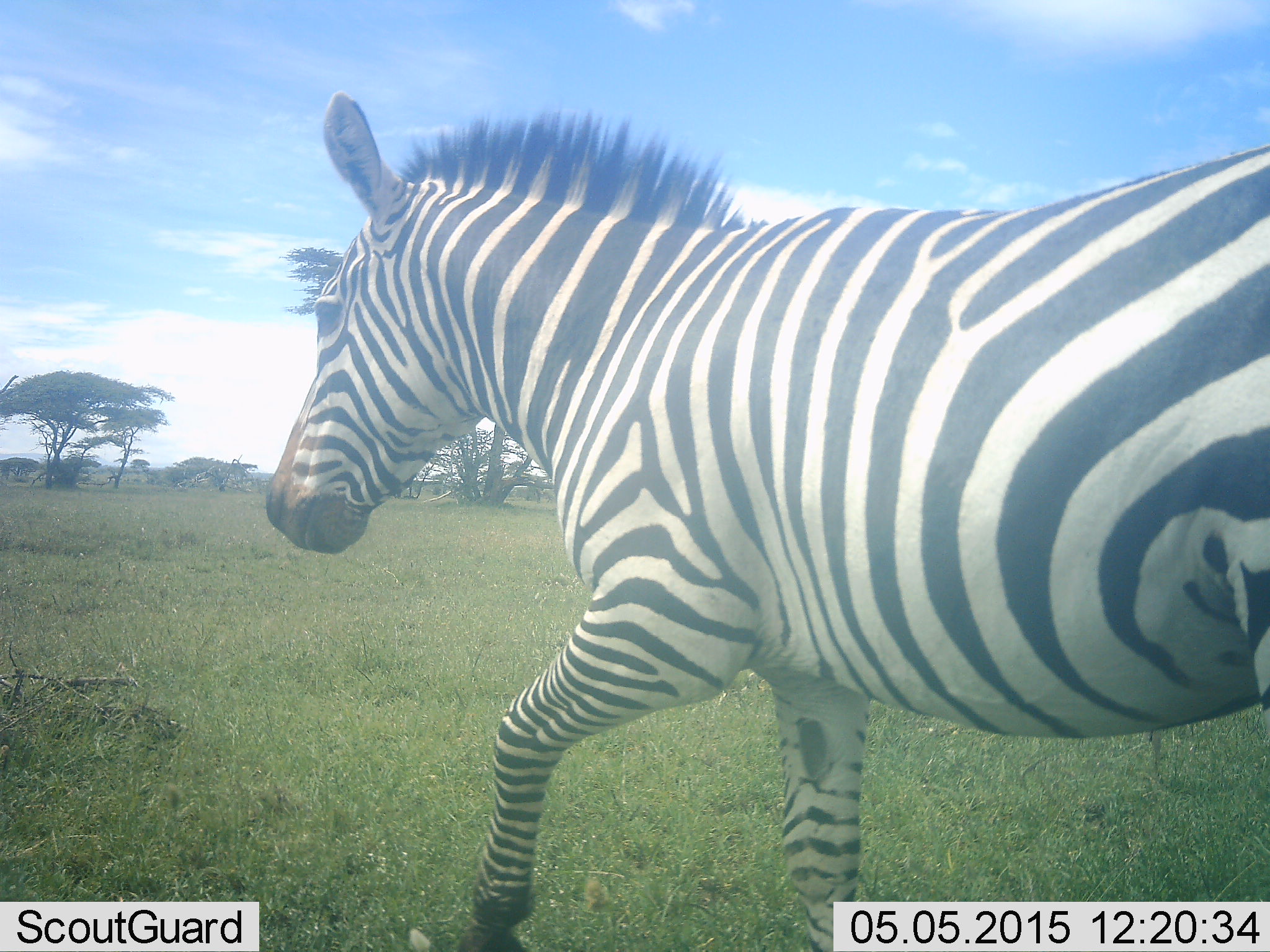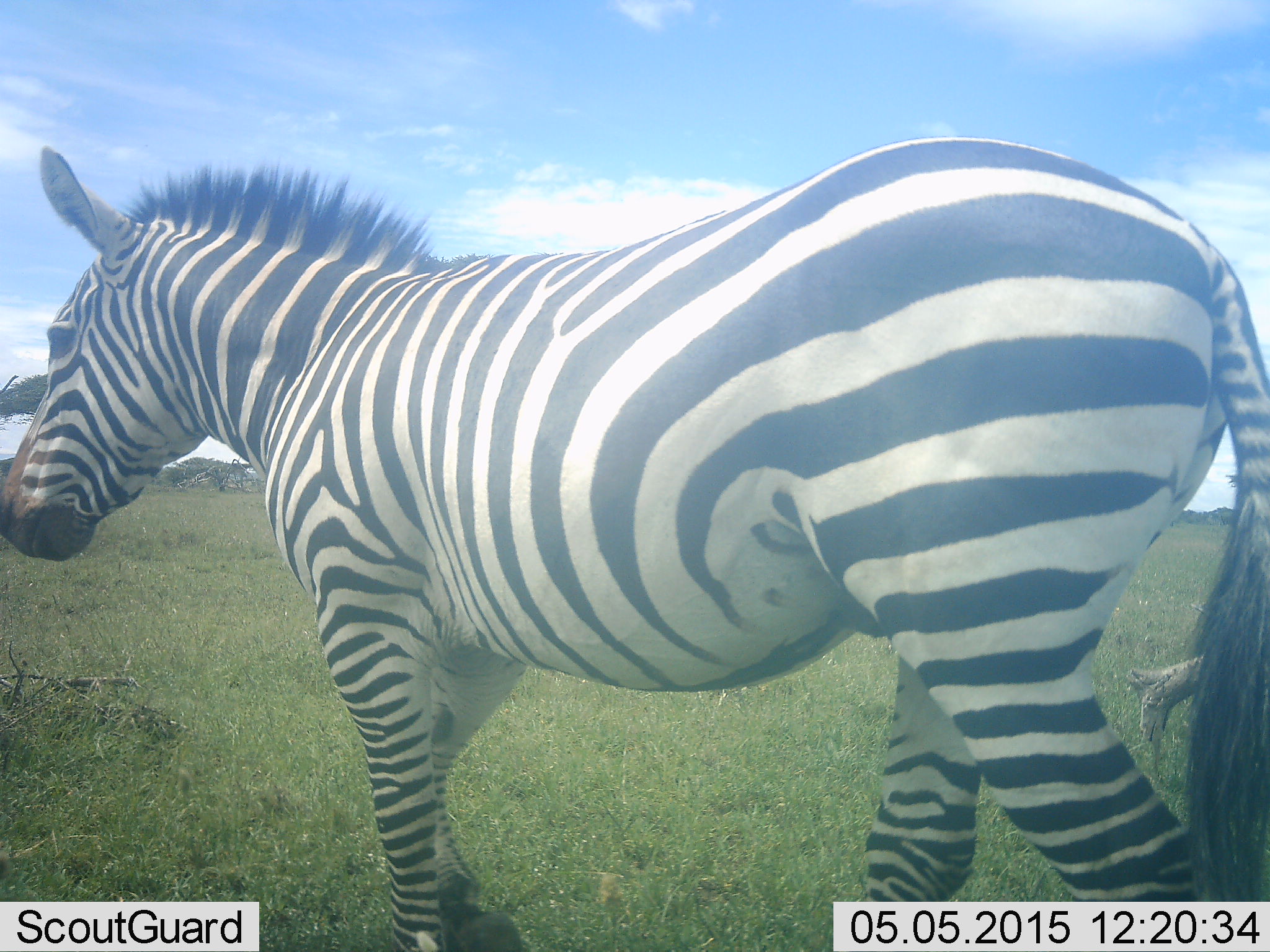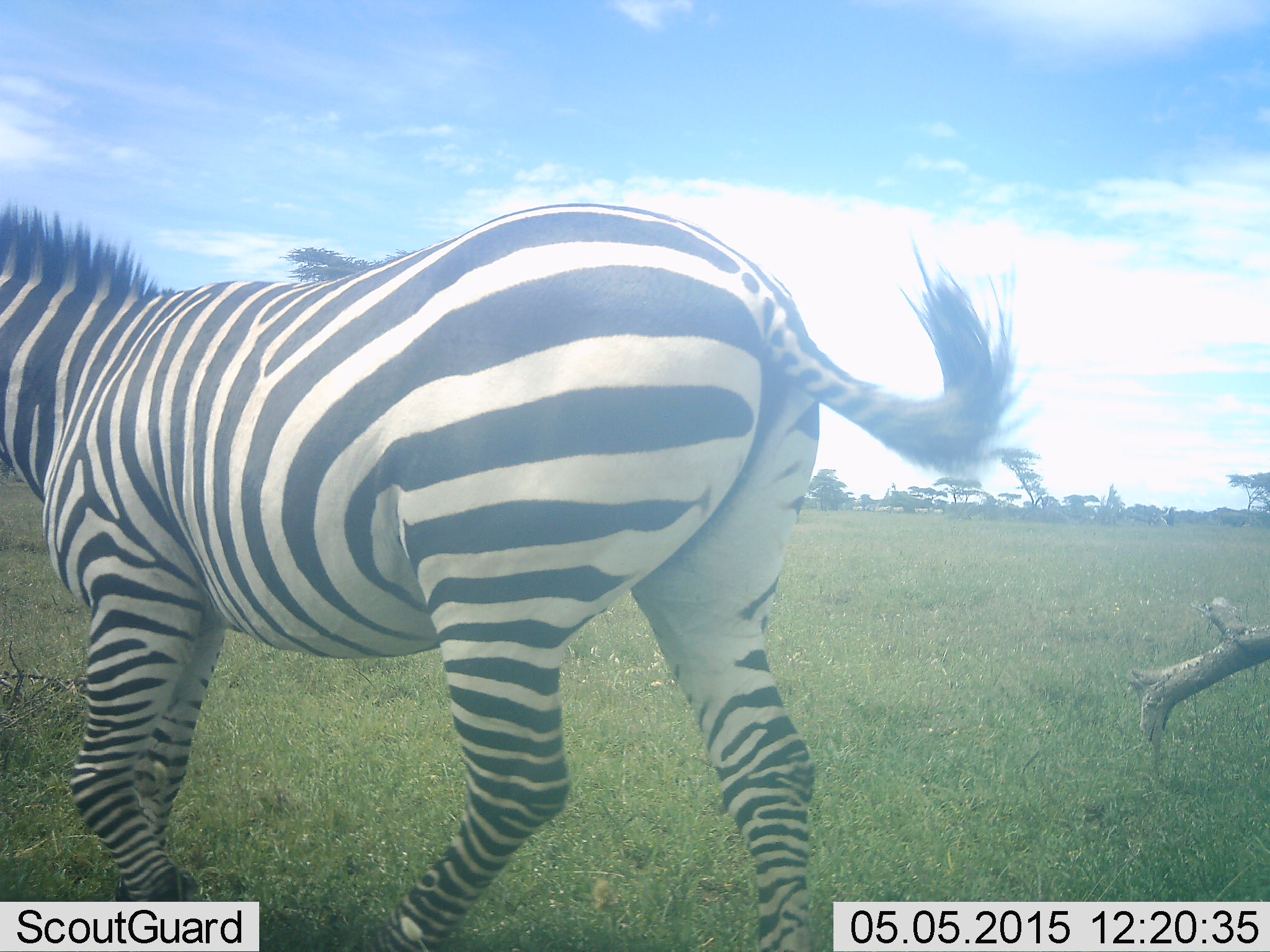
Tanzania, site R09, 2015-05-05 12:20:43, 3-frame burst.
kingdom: Animalia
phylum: Chordata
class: Mammalia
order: Perissodactyla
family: Equidae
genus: Equus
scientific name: Equus quagga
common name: plains zebra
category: zebra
Zebra (plains zebra) (Equus quagga), count 1. Behavior (volunteer vote fractions): standing 0%, resting 0%, moving 100%, interacting 0%. Young present (vote fraction): 0%. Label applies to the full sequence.